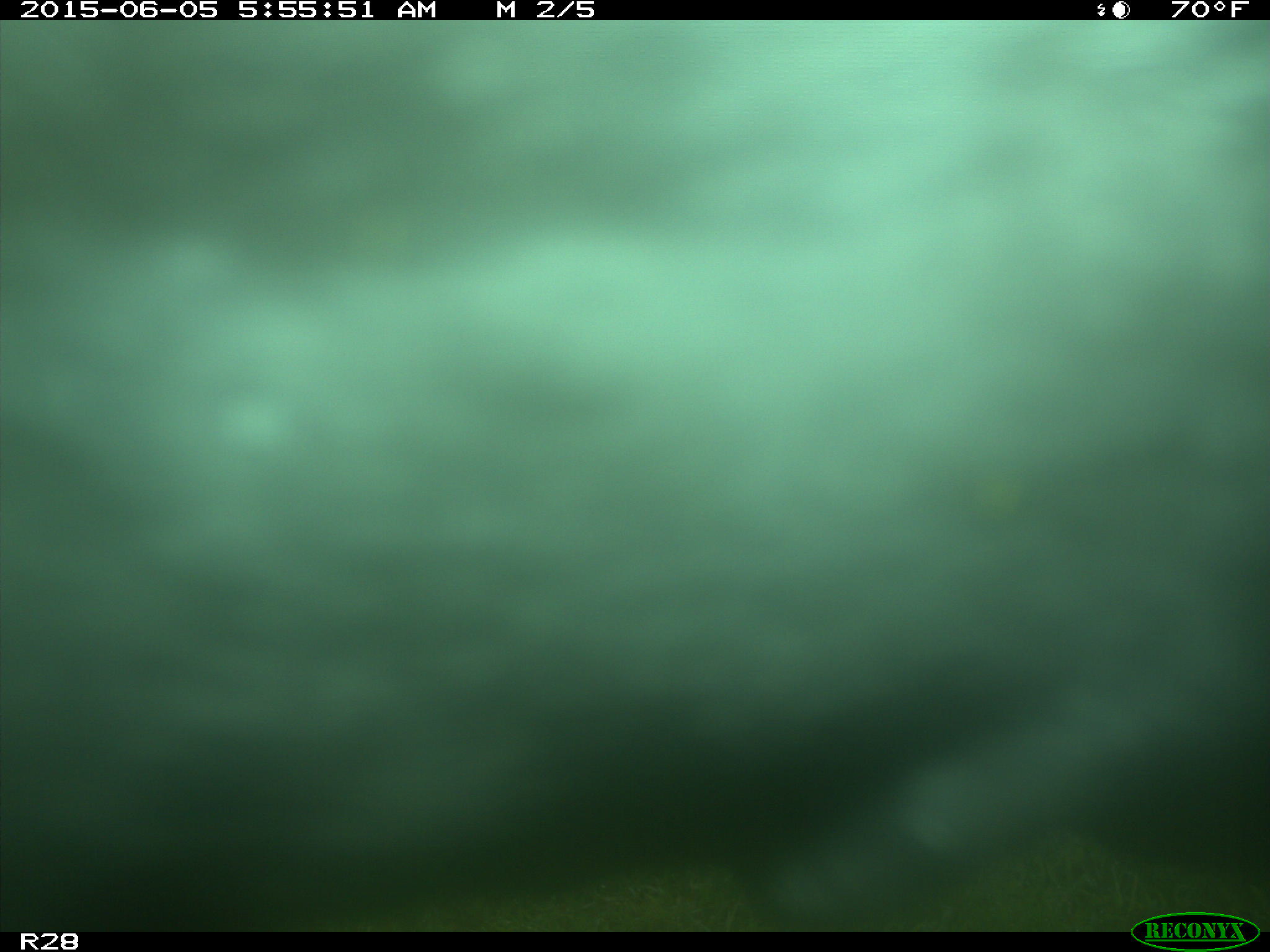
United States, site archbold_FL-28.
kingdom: Animalia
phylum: Chordata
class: Mammalia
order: Artiodactyla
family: Bovidae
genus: Bos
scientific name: Bos taurus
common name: domestic cow